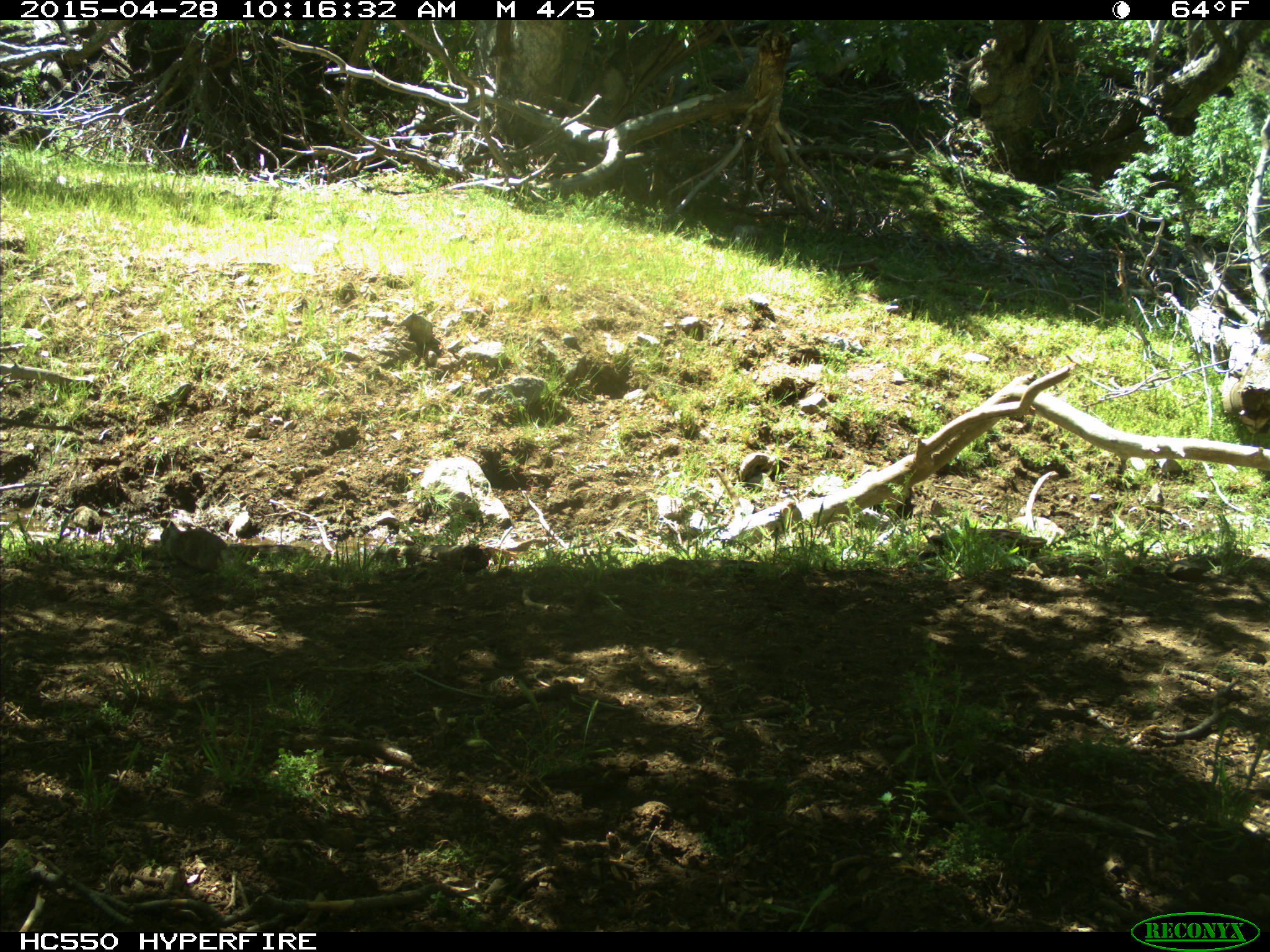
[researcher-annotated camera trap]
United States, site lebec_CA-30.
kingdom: Animalia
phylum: Chordata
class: Mammalia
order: Rodentia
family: Sciuridae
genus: Otospermophilus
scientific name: Otospermophilus beecheyi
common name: california ground squirrel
Otospermophilus beecheyi (california ground squirrel).